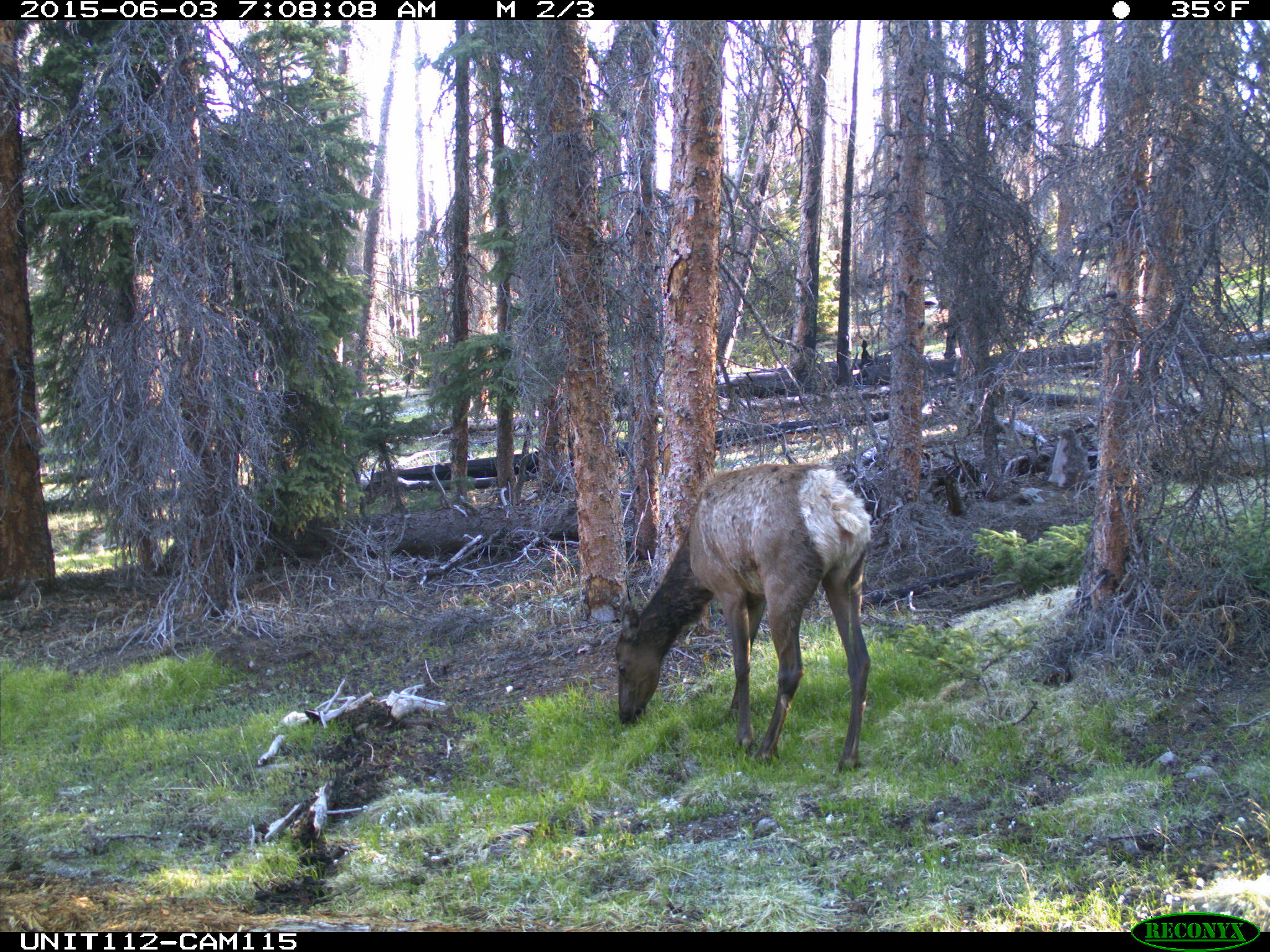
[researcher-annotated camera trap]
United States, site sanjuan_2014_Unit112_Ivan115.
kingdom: Animalia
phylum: Chordata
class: Mammalia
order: Artiodactyla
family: Cervidae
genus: Cervus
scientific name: Cervus elaphus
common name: red deer